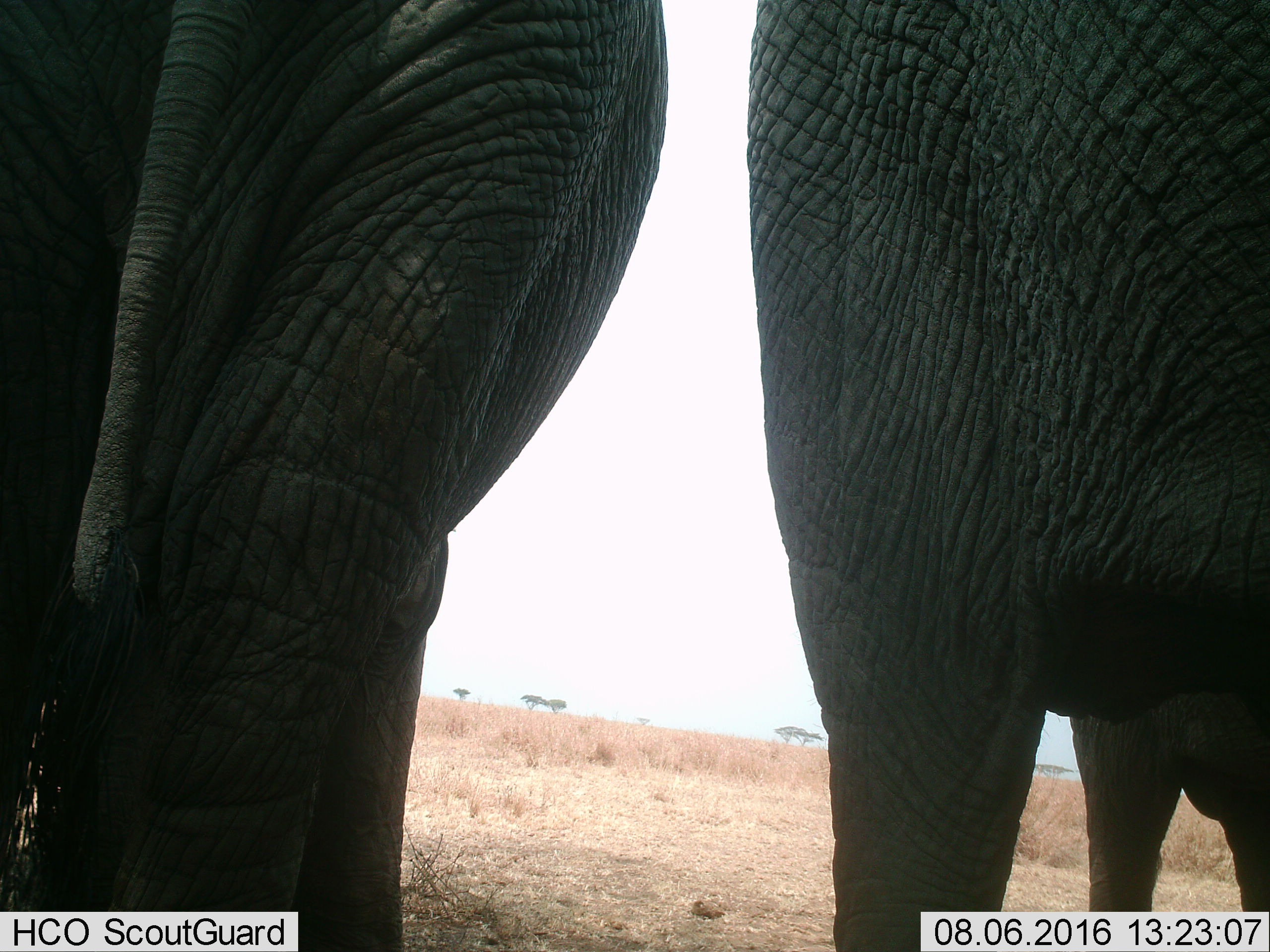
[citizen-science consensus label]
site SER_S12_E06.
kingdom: Animalia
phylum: Chordata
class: Mammalia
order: Proboscidea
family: Elephantidae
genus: Loxodonta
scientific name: Loxodonta africana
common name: african bush elephant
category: elephant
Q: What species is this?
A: Elephant (african bush elephant) (Loxodonta africana).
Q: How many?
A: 2.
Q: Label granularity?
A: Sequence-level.